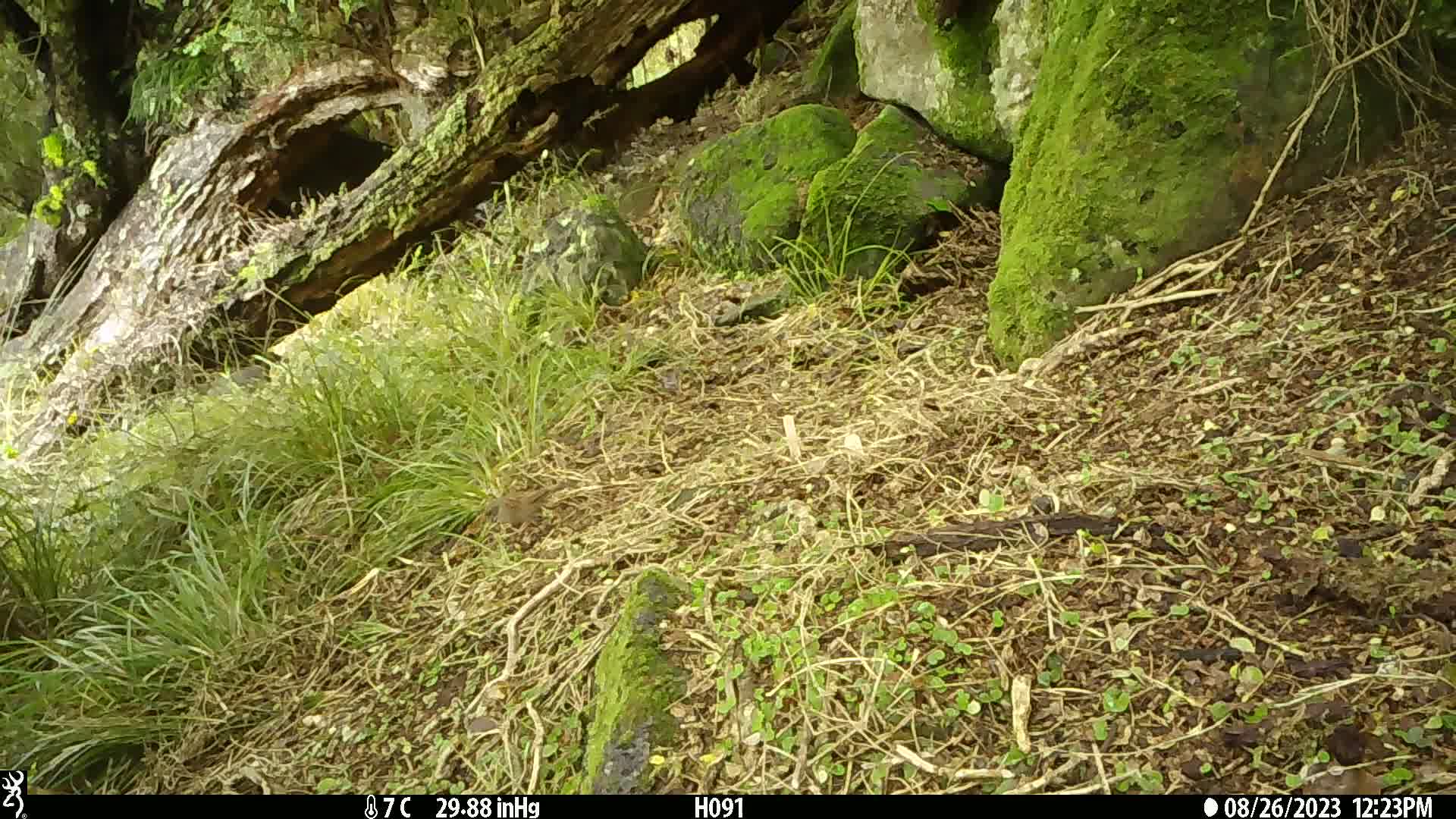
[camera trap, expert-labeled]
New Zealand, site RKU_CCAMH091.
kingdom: Animalia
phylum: Chordata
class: Aves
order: Passeriformes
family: Prunellidae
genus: Prunella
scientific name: Prunella modularis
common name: dunnock